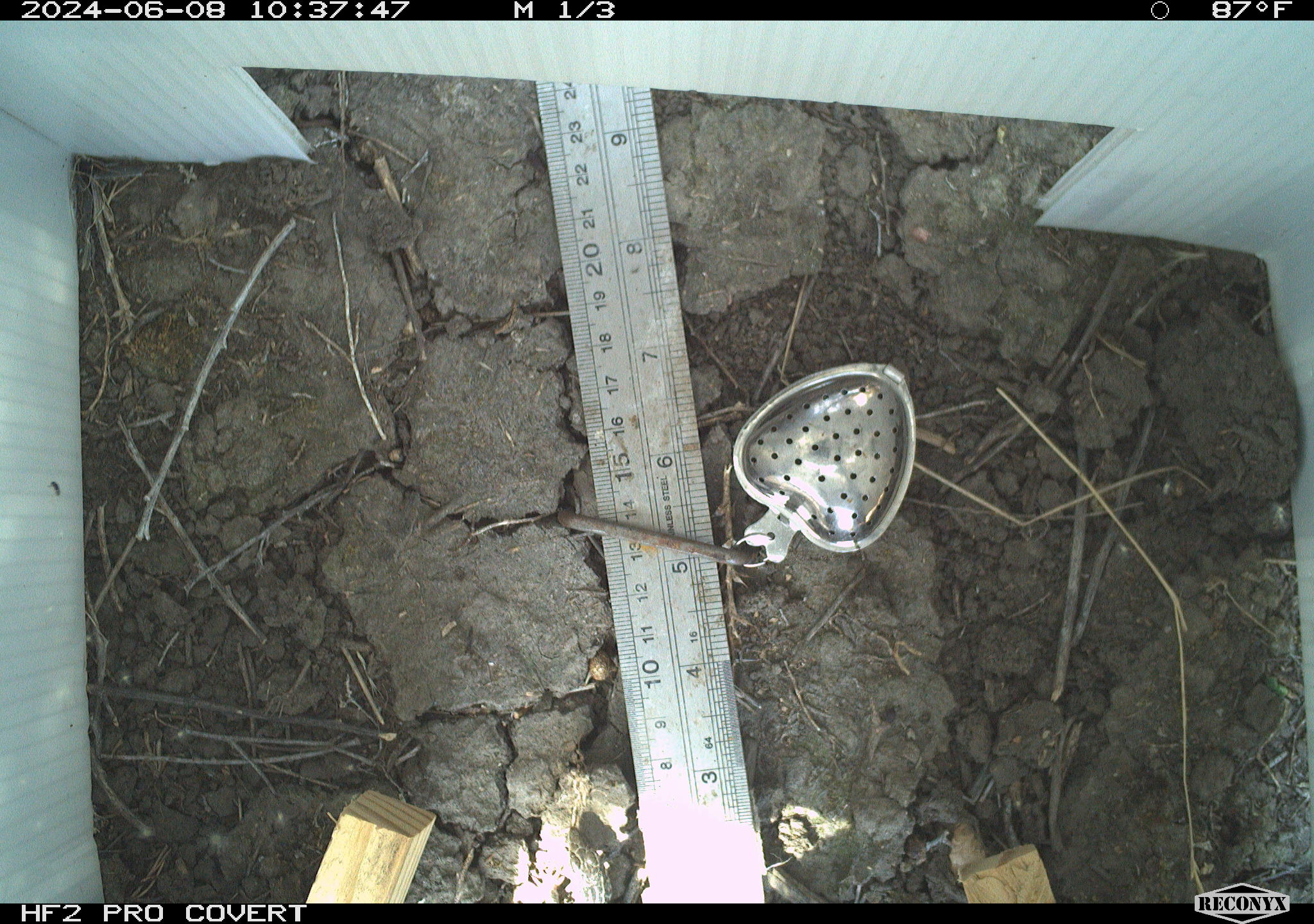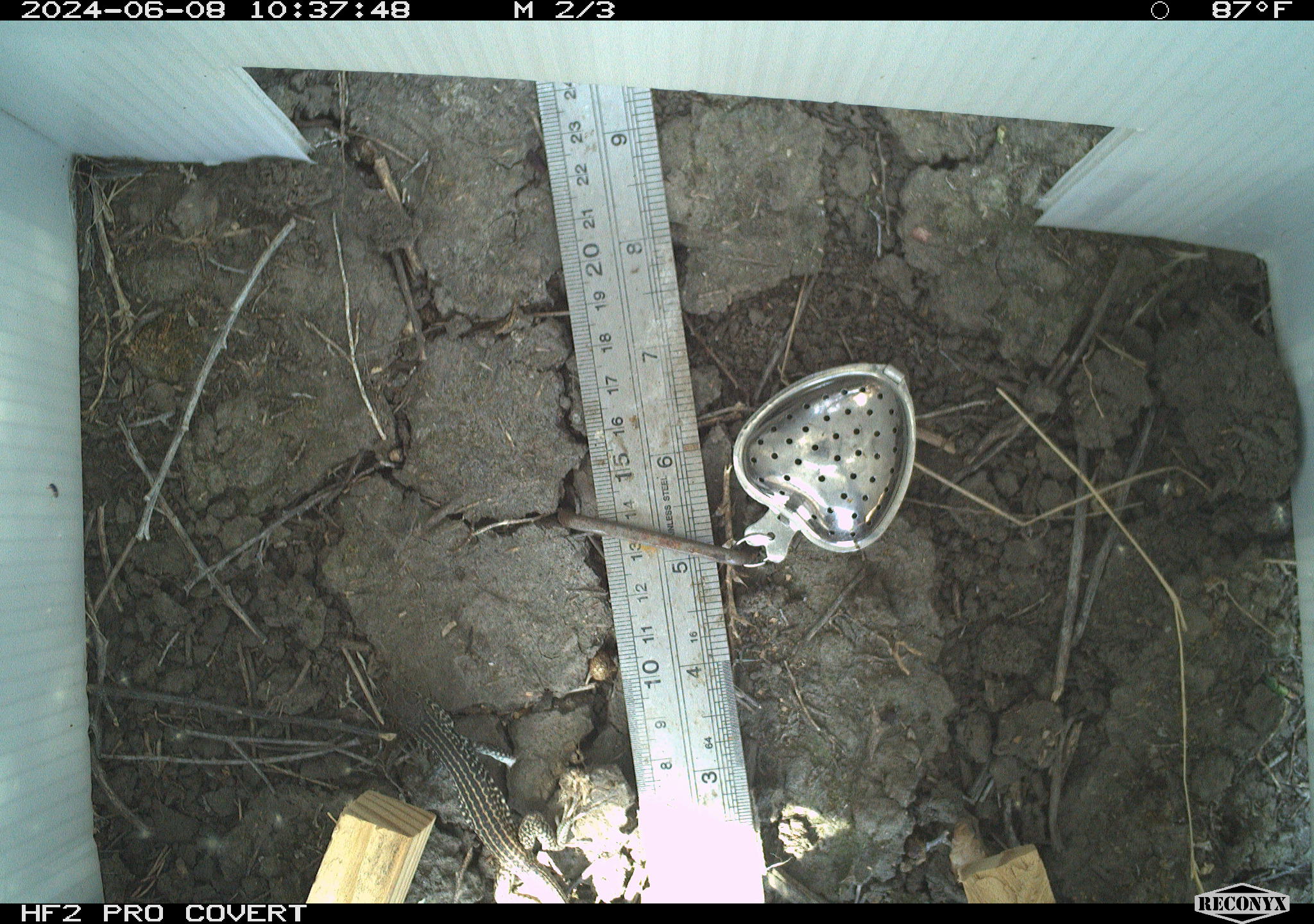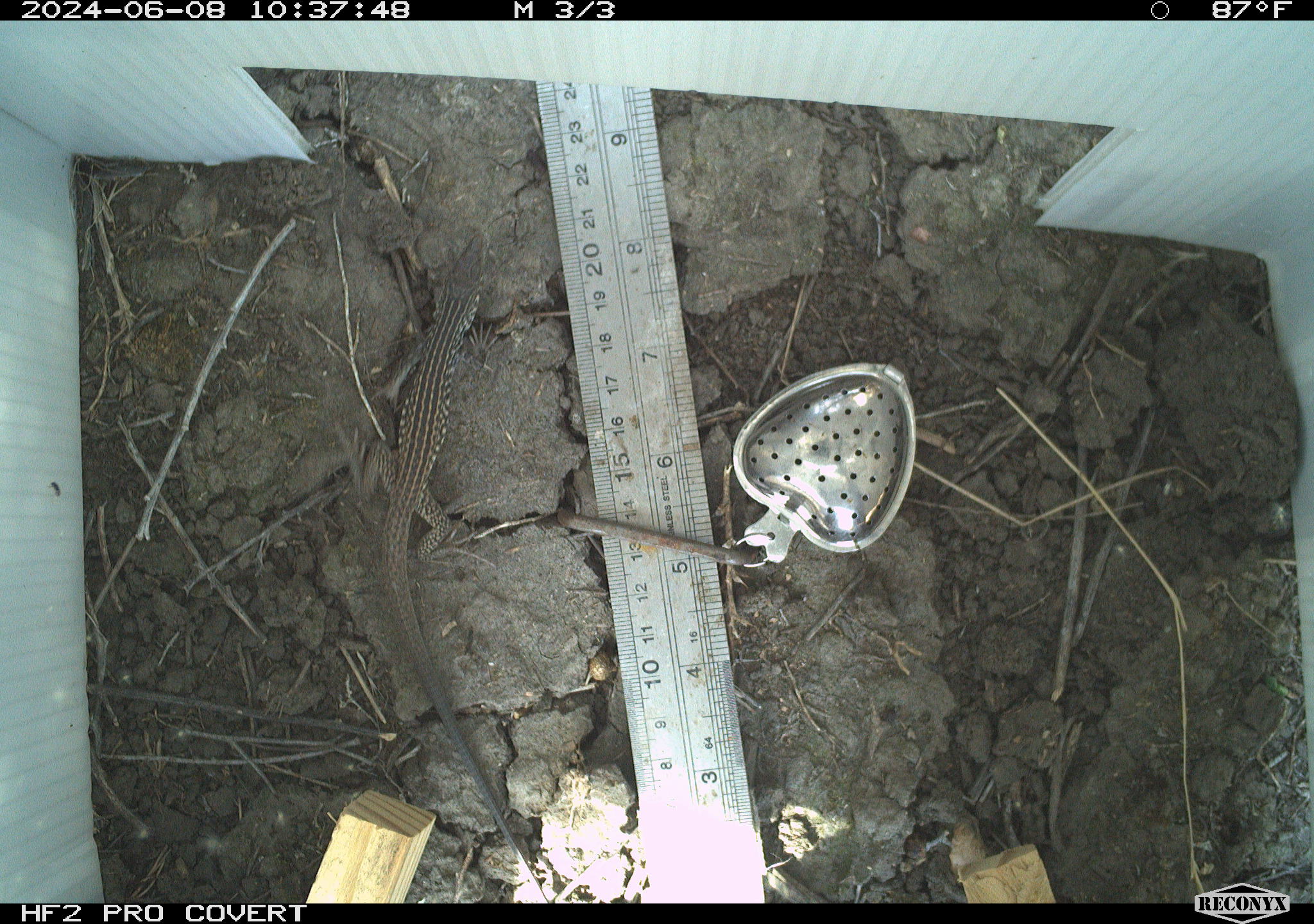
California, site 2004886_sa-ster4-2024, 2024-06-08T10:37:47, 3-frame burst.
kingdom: Animalia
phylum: Chordata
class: Reptilia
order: Squamata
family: Teiidae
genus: Aspidoscelis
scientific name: Aspidoscelis tigris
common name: western whiptail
Western whiptail (Aspidoscelis tigris).